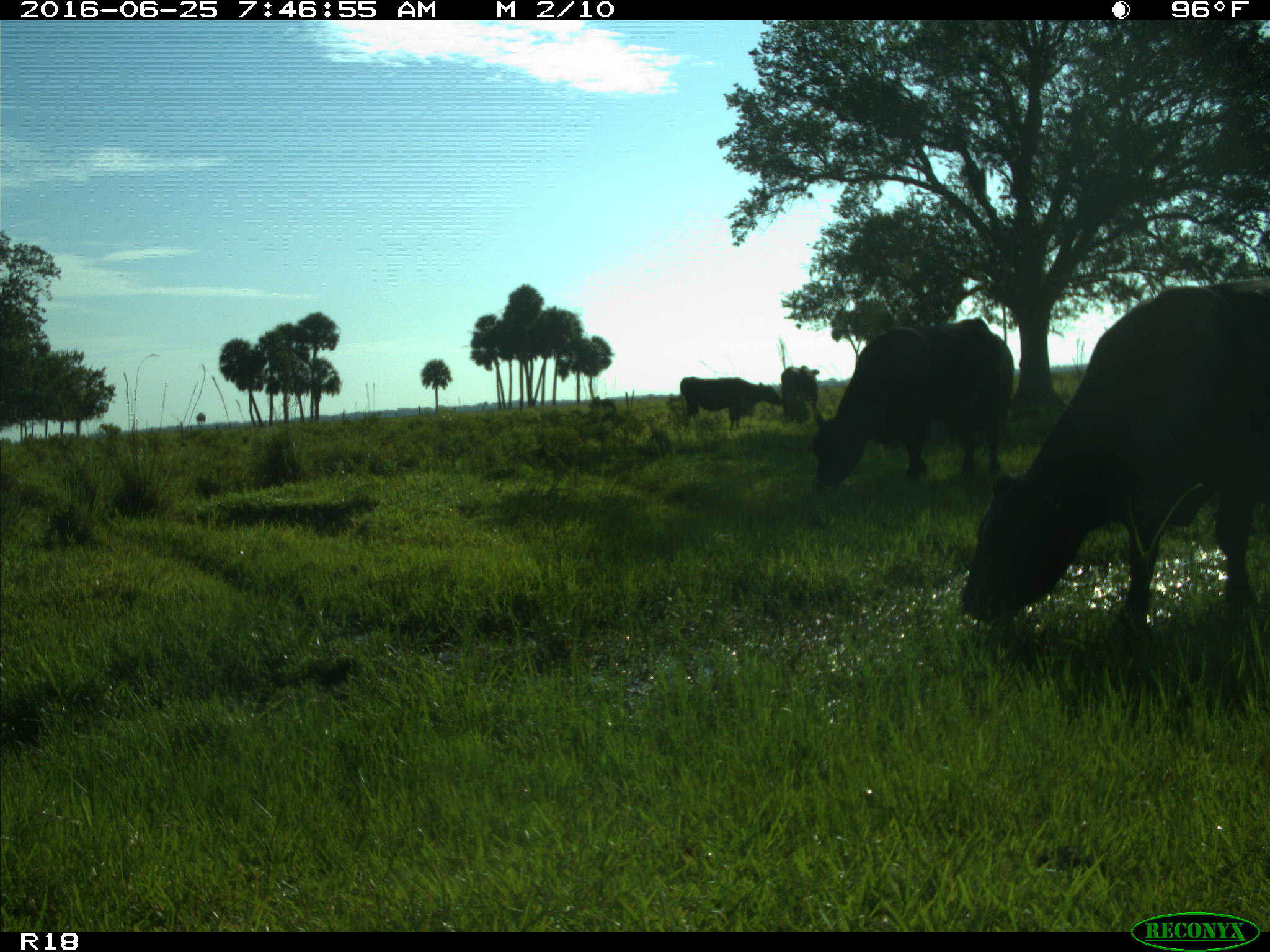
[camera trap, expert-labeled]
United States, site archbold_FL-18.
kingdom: Animalia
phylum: Chordata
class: Mammalia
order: Artiodactyla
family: Bovidae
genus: Bos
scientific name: Bos taurus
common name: domestic cow